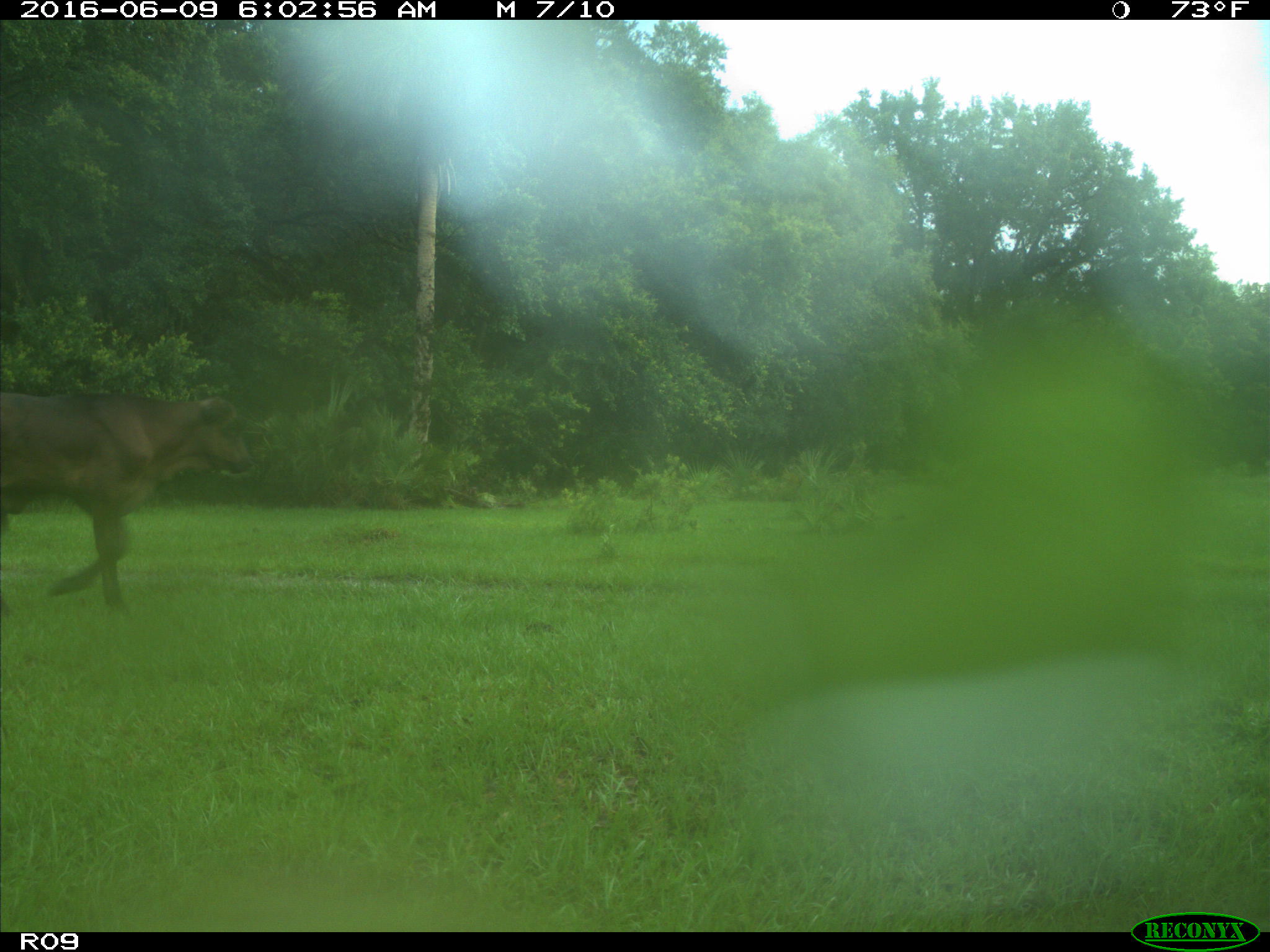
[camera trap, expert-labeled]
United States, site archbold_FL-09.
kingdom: Animalia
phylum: Chordata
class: Mammalia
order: Artiodactyla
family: Bovidae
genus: Bos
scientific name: Bos taurus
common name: domestic cow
Bos taurus (domestic cow).